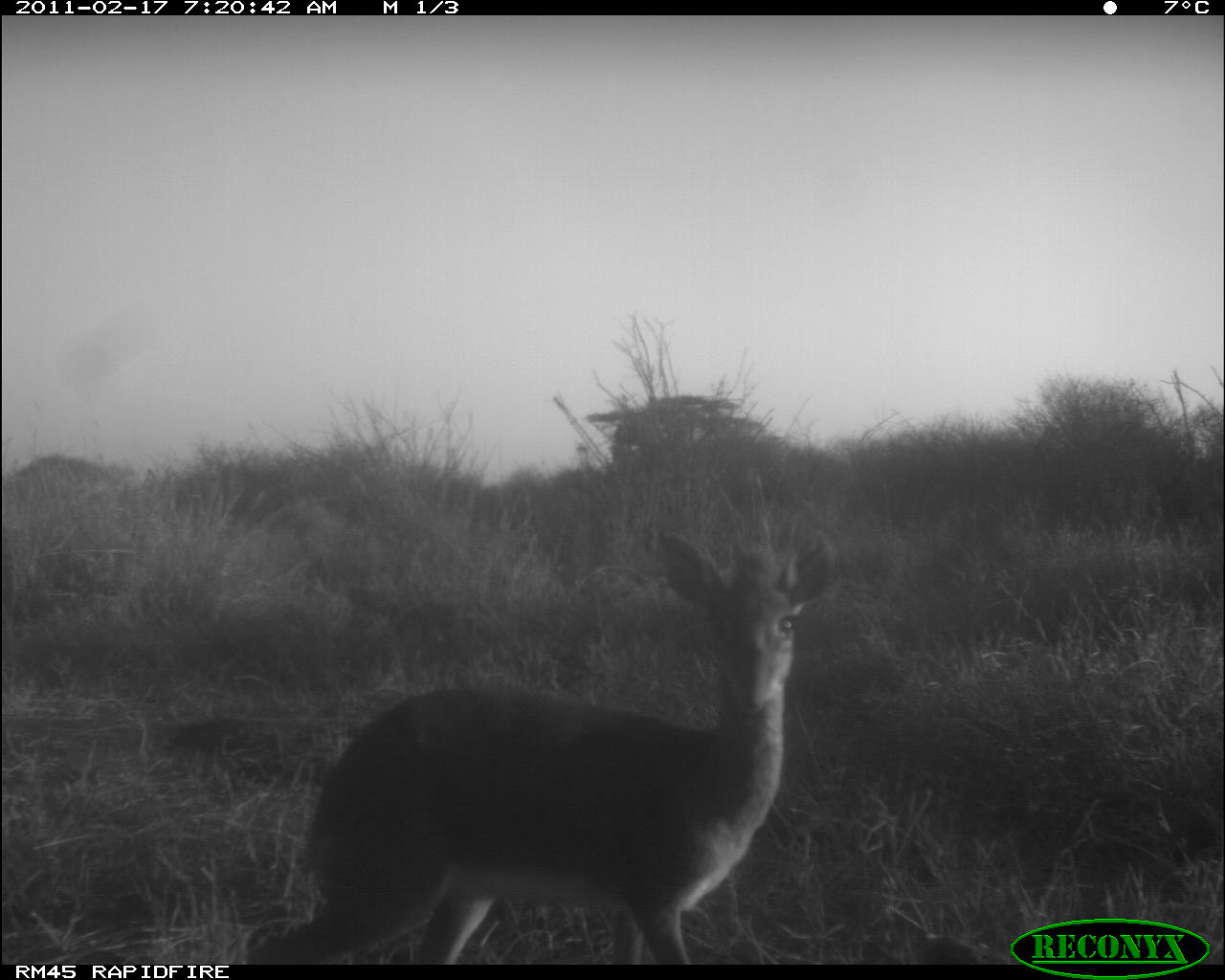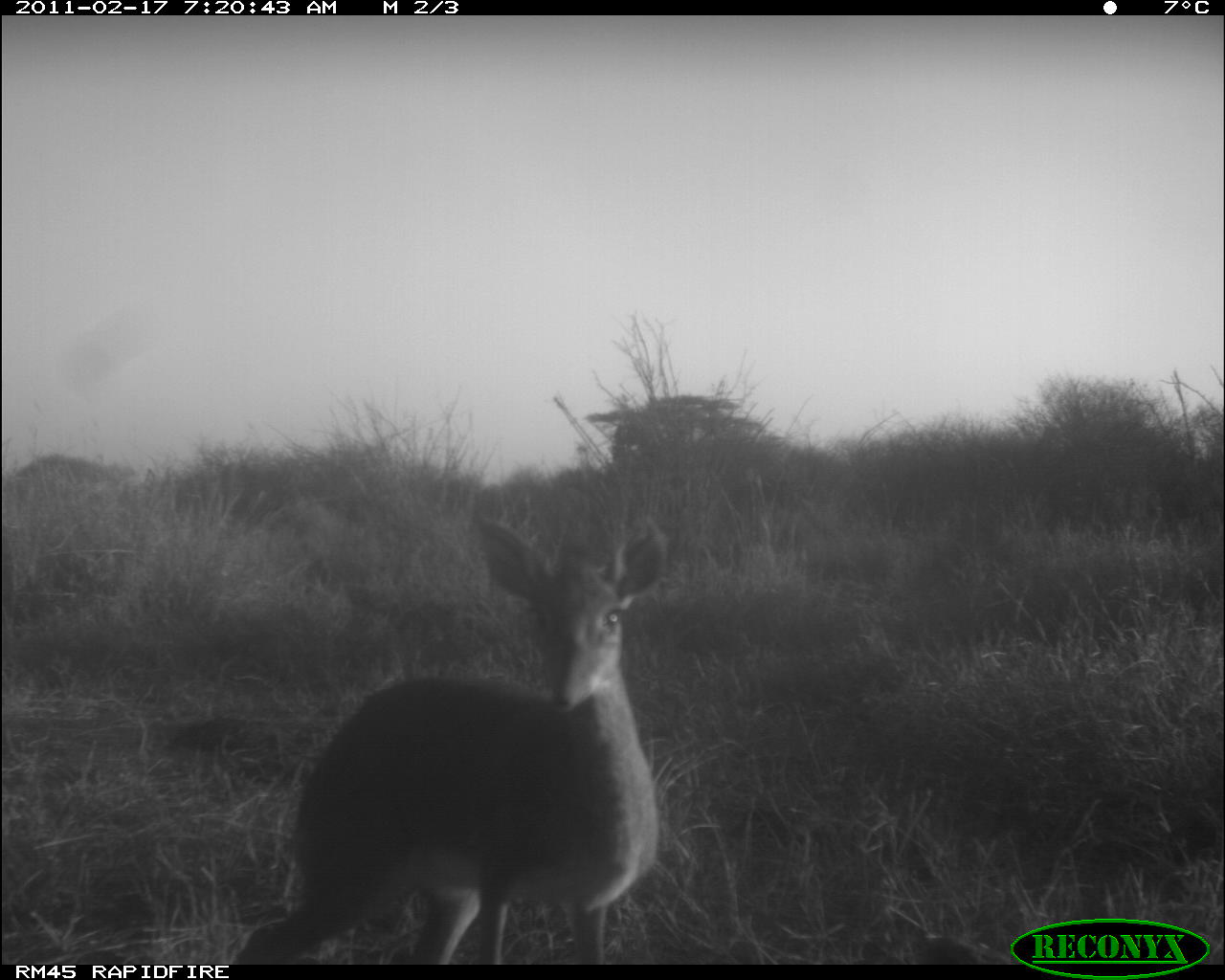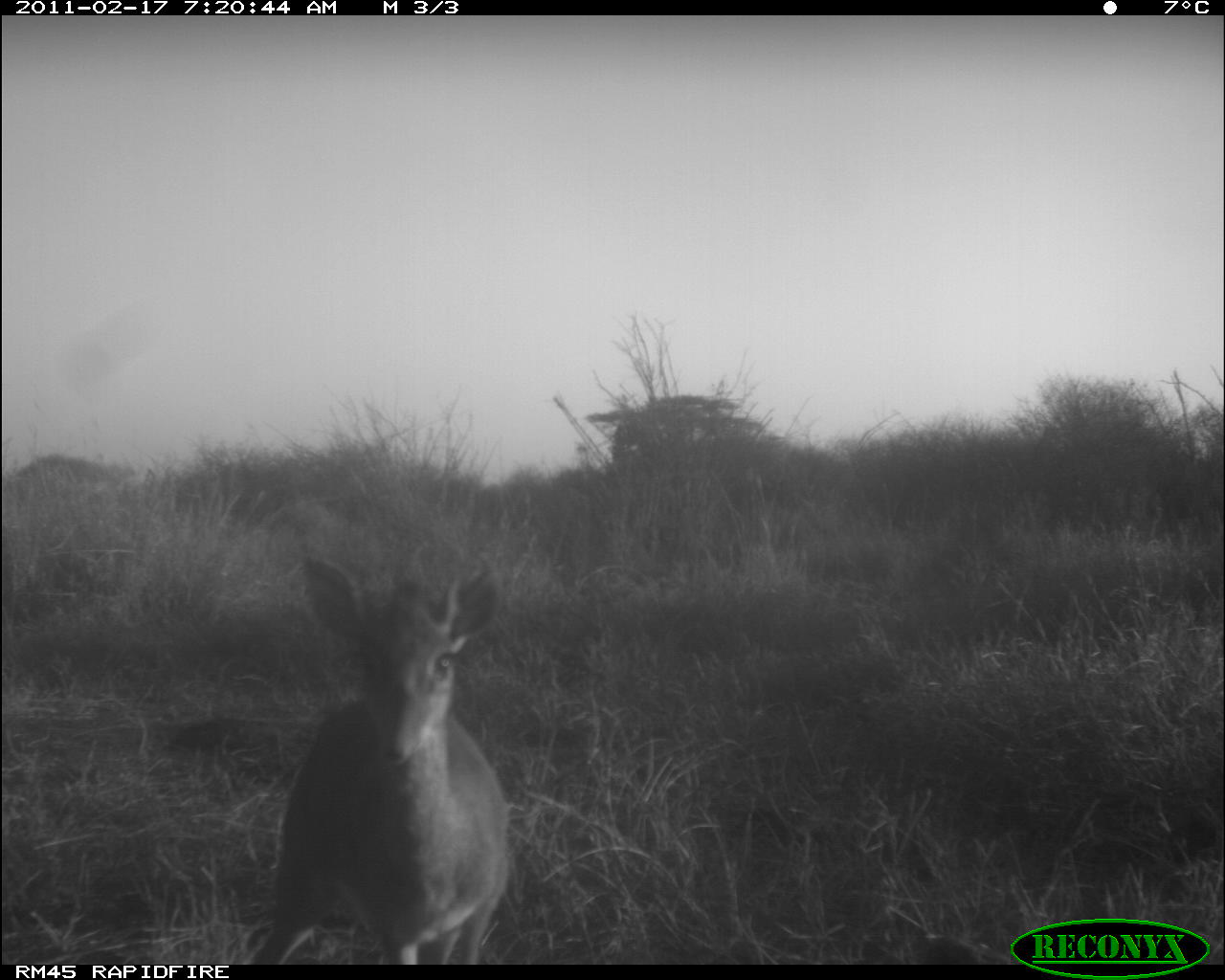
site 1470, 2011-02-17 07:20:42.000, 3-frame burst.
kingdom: Animalia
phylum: Chordata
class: Mammalia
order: Artiodactyla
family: Bovidae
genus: Madoqua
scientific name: Madoqua guentheri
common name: günther's dik-dik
Madoqua guentheri (günther's dik-dik), count 1.